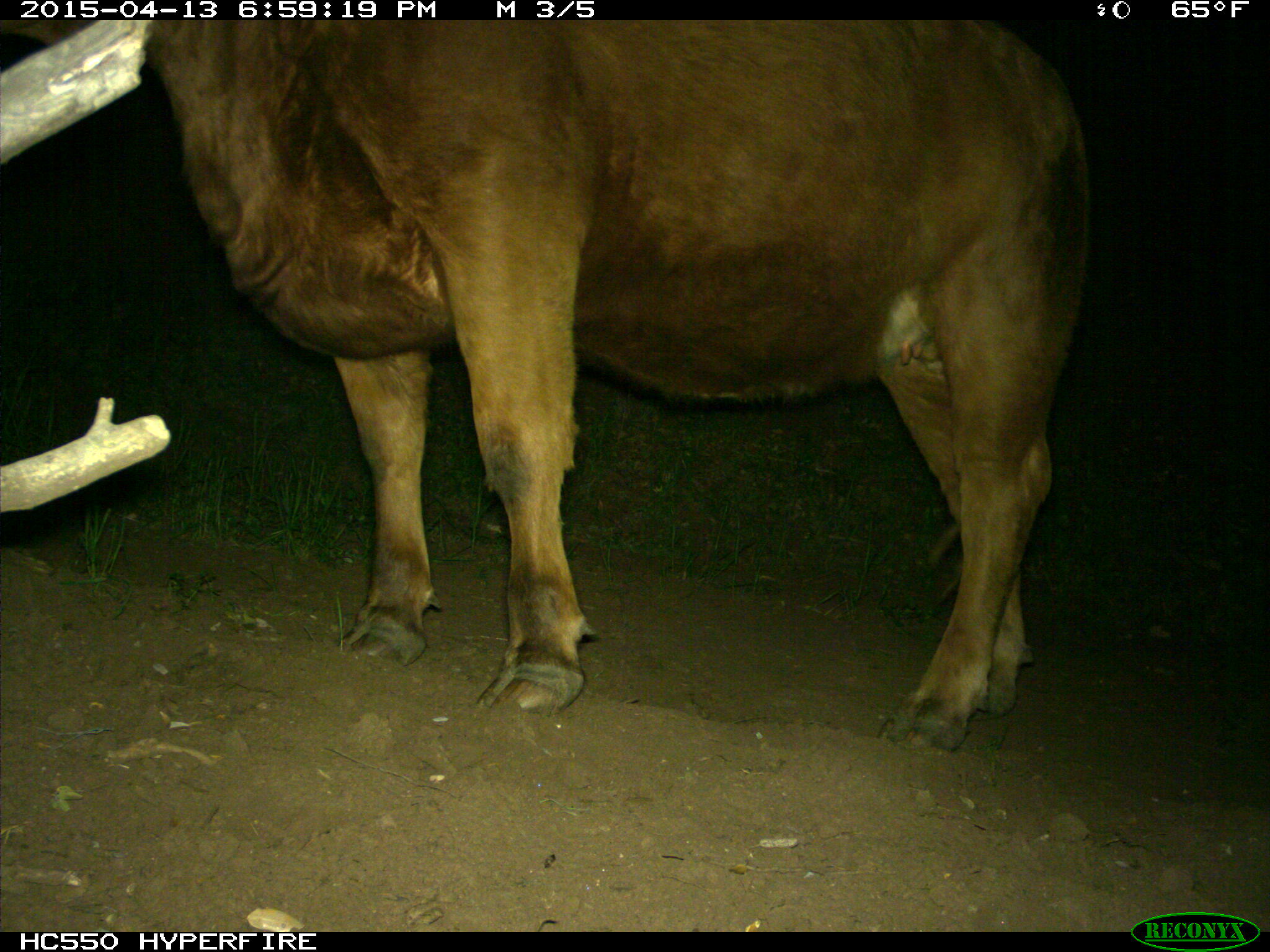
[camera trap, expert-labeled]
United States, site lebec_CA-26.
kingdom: Animalia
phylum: Chordata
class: Mammalia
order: Artiodactyla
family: Bovidae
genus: Bos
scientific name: Bos taurus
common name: domestic cow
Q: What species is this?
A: Bos taurus (domestic cow).